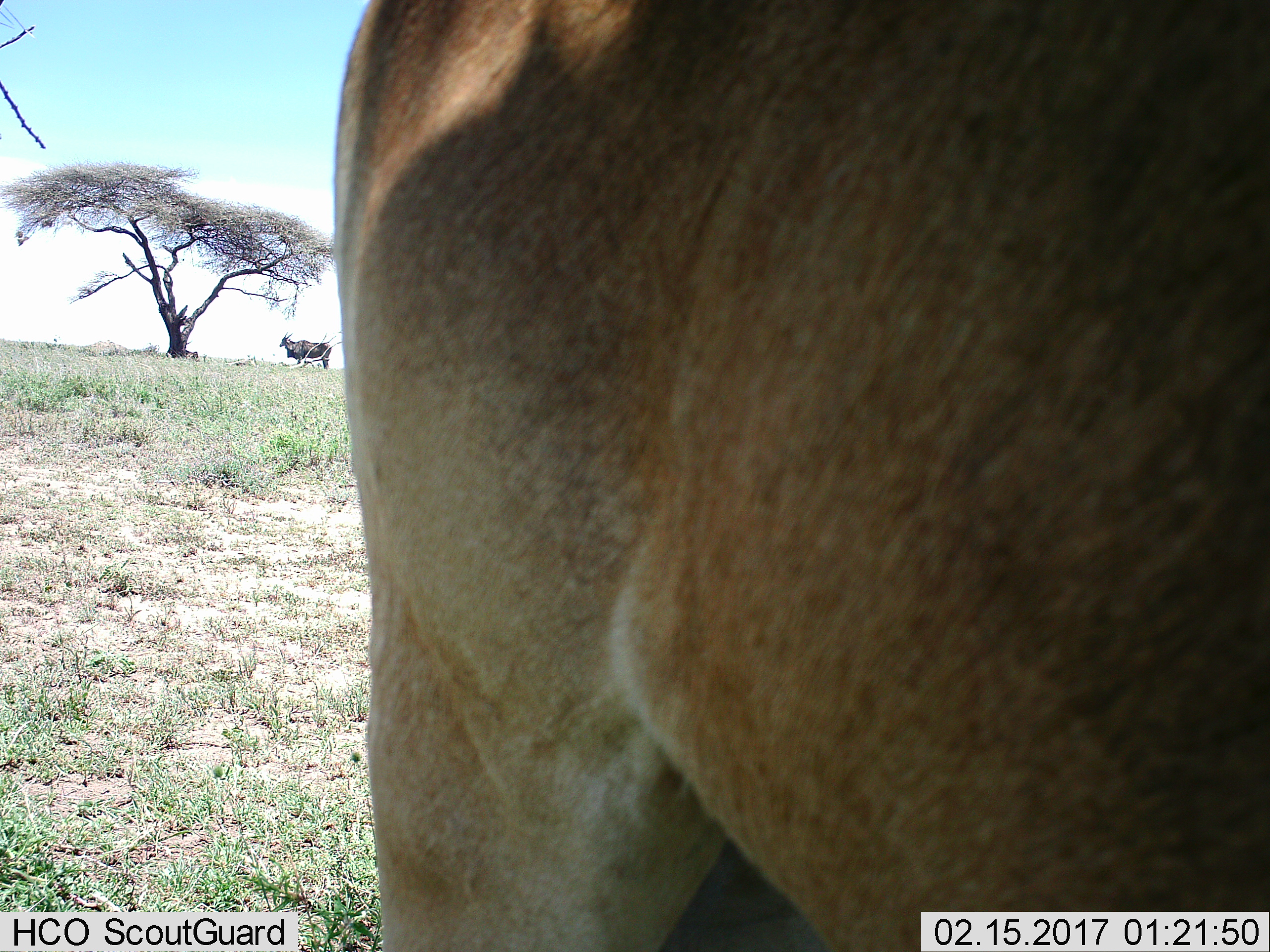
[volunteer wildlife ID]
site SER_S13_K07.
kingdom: Animalia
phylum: Chordata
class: Mammalia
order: Artiodactyla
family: Bovidae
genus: Tragelaphus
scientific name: Tragelaphus oryx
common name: eland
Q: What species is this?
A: Eland (Tragelaphus oryx).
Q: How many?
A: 2.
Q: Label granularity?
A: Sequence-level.